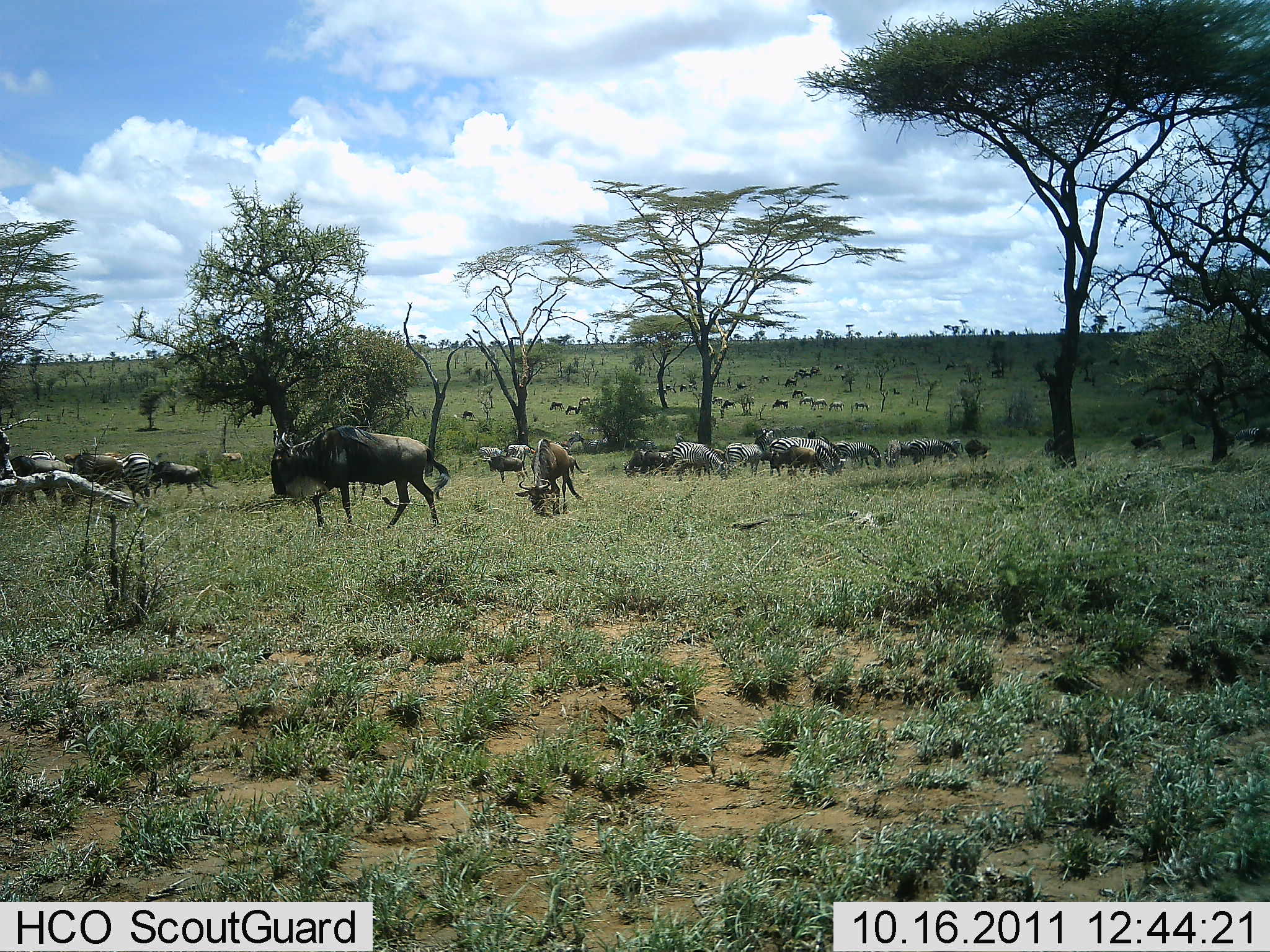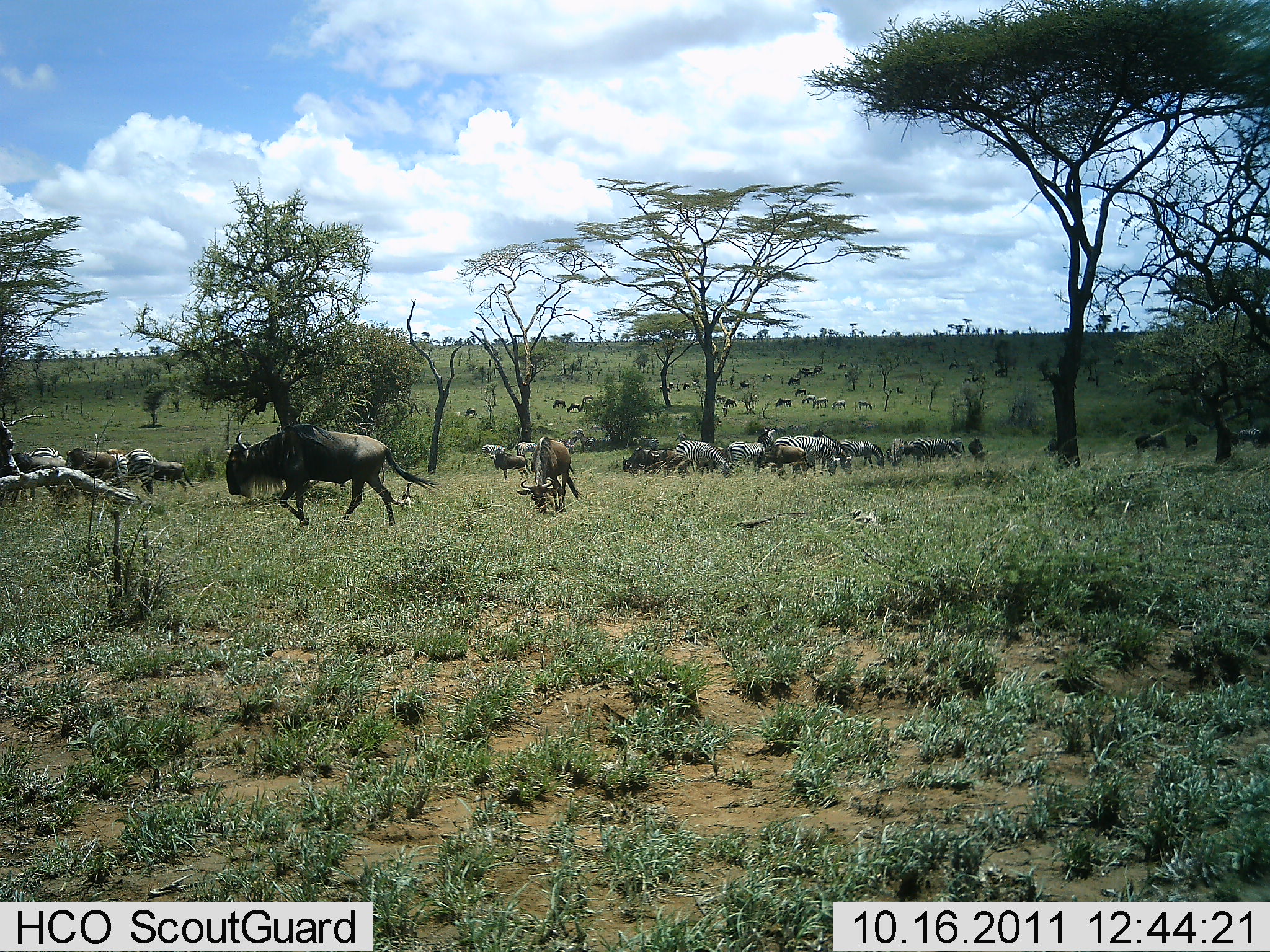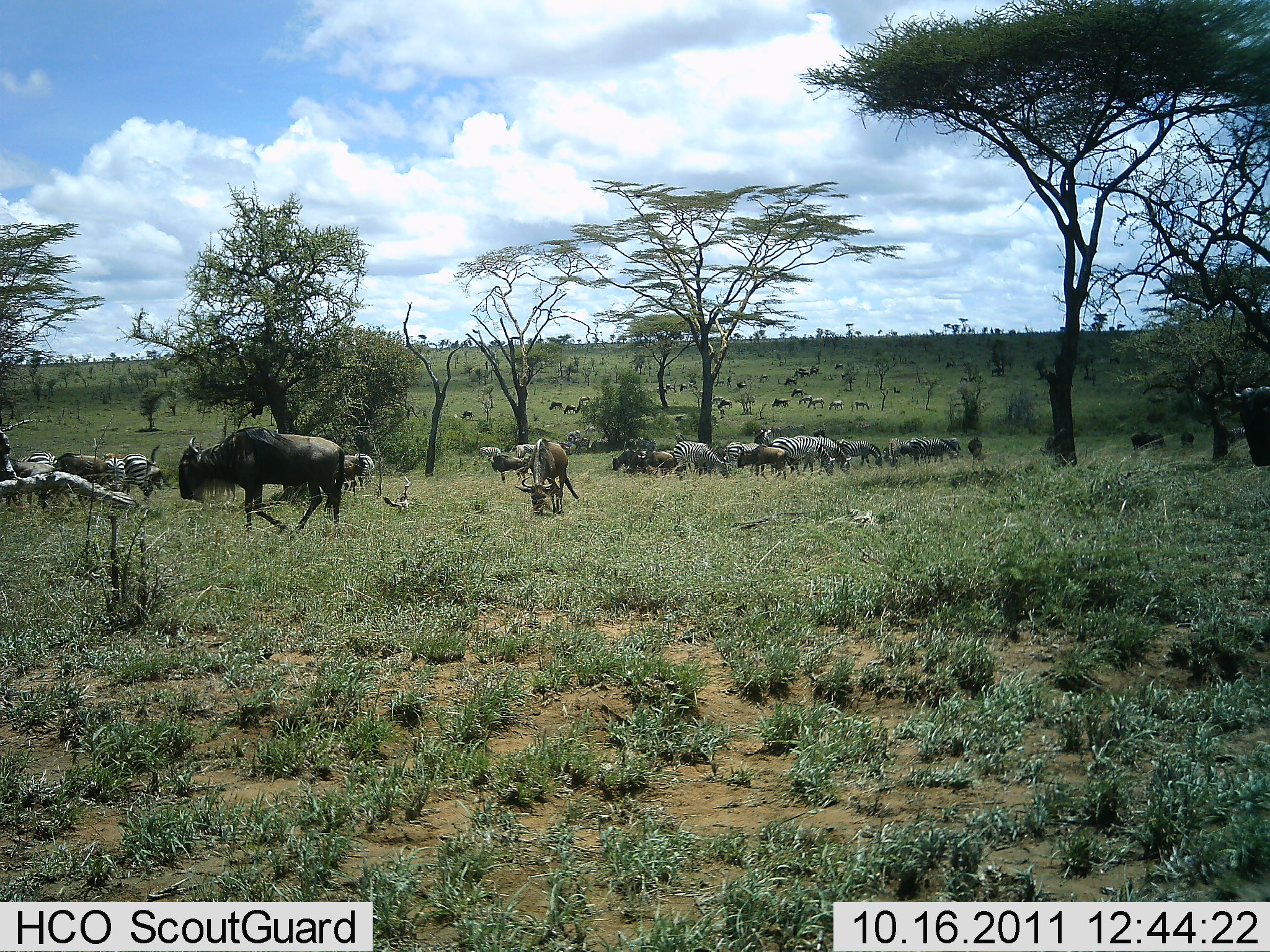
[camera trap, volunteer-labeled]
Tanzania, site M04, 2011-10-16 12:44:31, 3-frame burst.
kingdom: Animalia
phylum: Chordata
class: Mammalia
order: Artiodactyla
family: Bovidae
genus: Connochaetes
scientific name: Connochaetes taurinus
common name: blue wildebeest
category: wildebeest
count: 11-50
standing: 44%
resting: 0%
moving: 69%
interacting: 0%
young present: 12%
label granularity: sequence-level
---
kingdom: Animalia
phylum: Chordata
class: Mammalia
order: Perissodactyla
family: Equidae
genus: Equus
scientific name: Equus quagga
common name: plains zebra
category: zebra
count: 11-50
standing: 46%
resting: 0%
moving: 46%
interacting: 8%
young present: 0%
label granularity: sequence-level